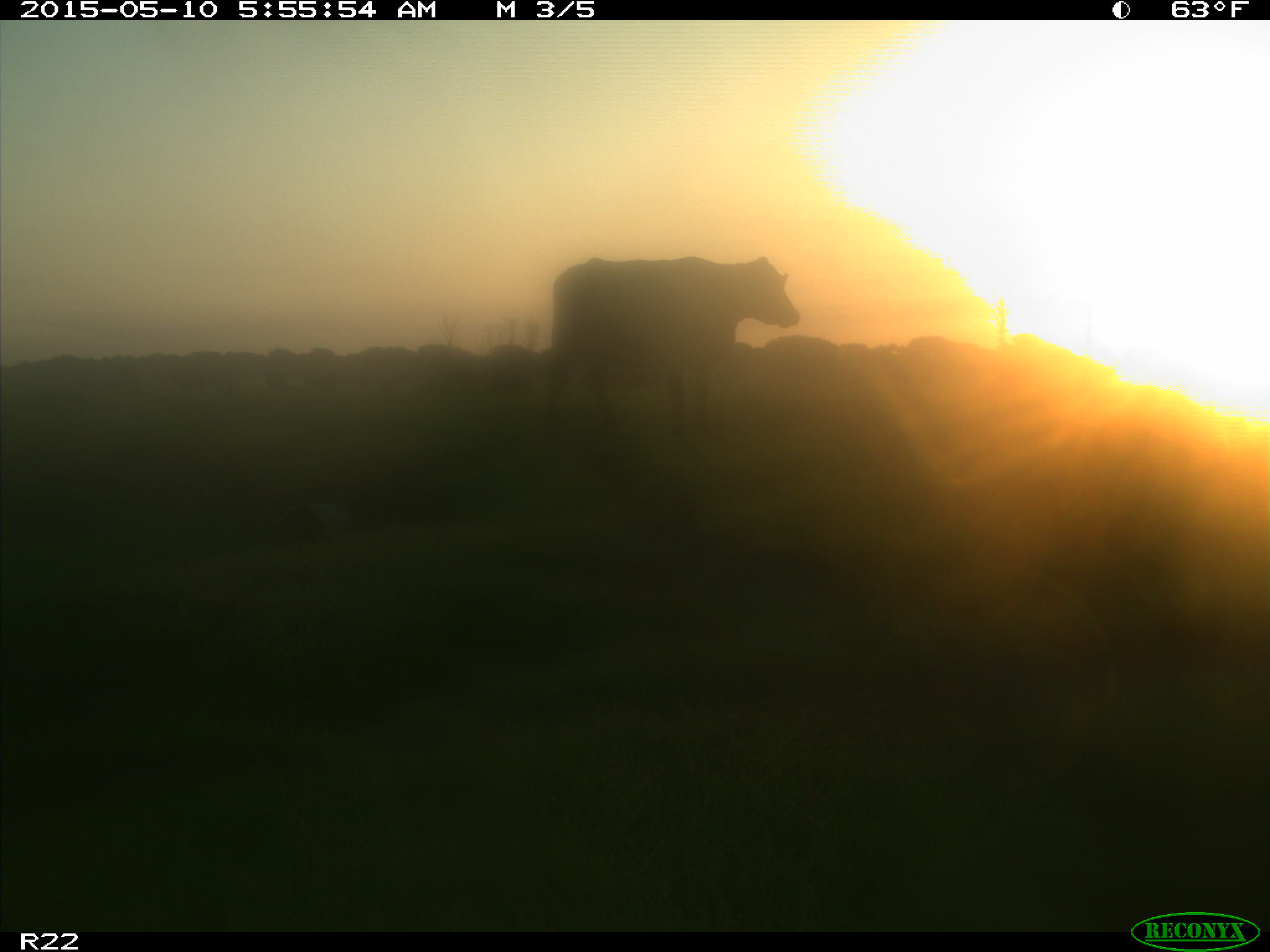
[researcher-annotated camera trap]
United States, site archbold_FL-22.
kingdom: Animalia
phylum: Chordata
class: Mammalia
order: Artiodactyla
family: Bovidae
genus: Bos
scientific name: Bos taurus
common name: domestic cow